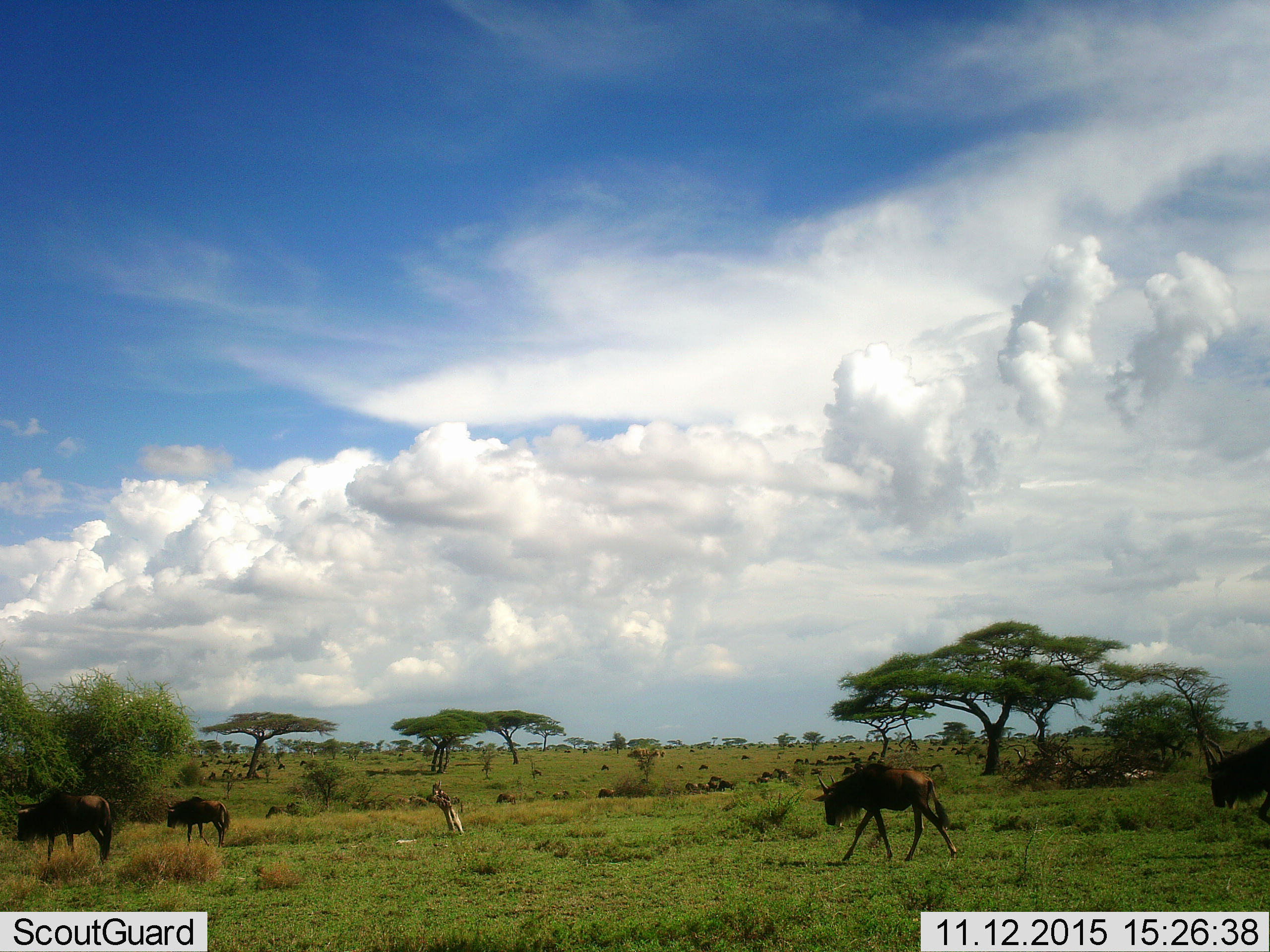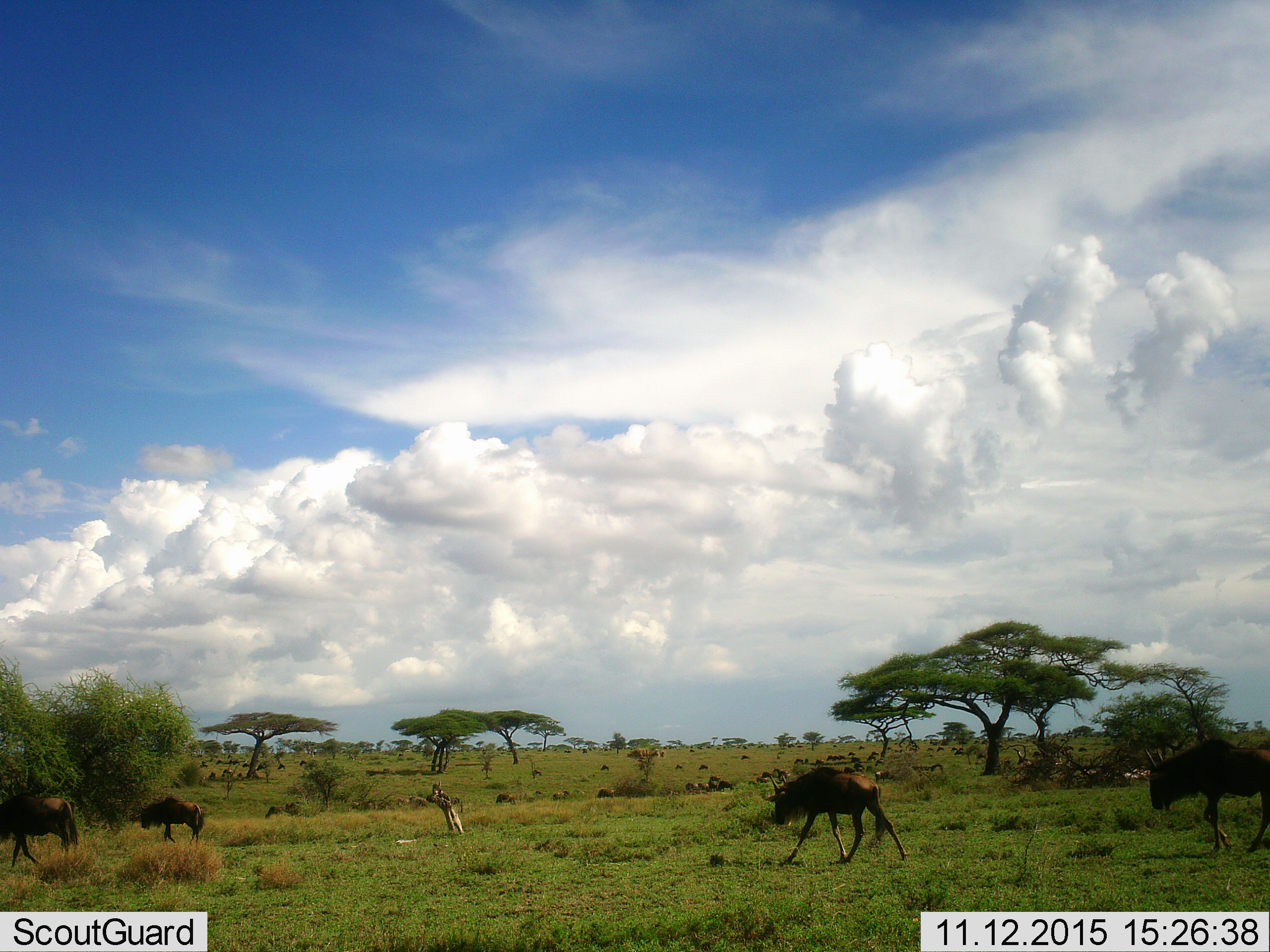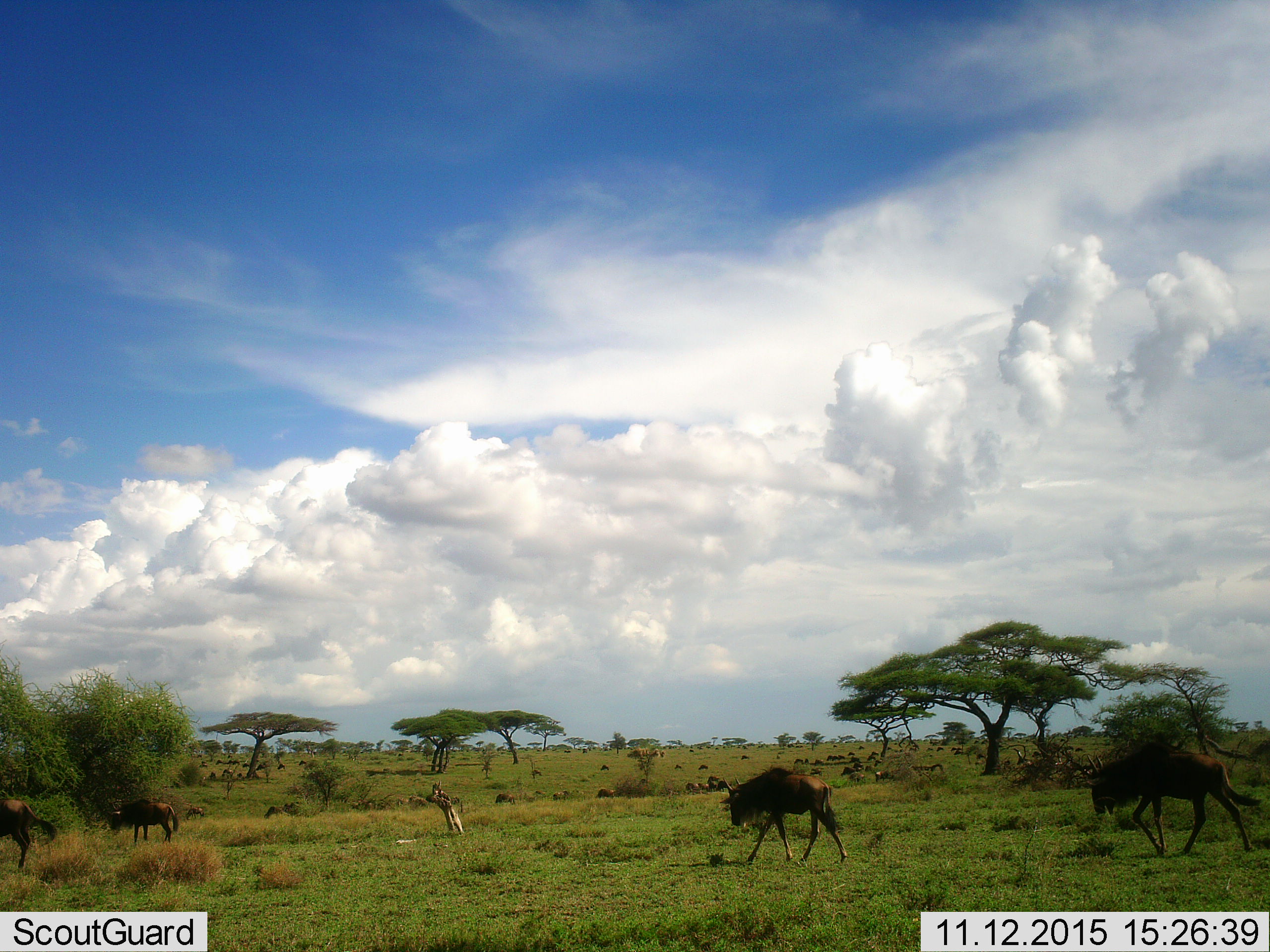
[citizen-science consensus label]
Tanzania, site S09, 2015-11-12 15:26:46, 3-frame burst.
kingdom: Animalia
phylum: Chordata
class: Mammalia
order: Artiodactyla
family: Bovidae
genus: Connochaetes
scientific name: Connochaetes taurinus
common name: blue wildebeest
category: wildebeest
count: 51+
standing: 38%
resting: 0%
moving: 75%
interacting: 0%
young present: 38%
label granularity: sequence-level